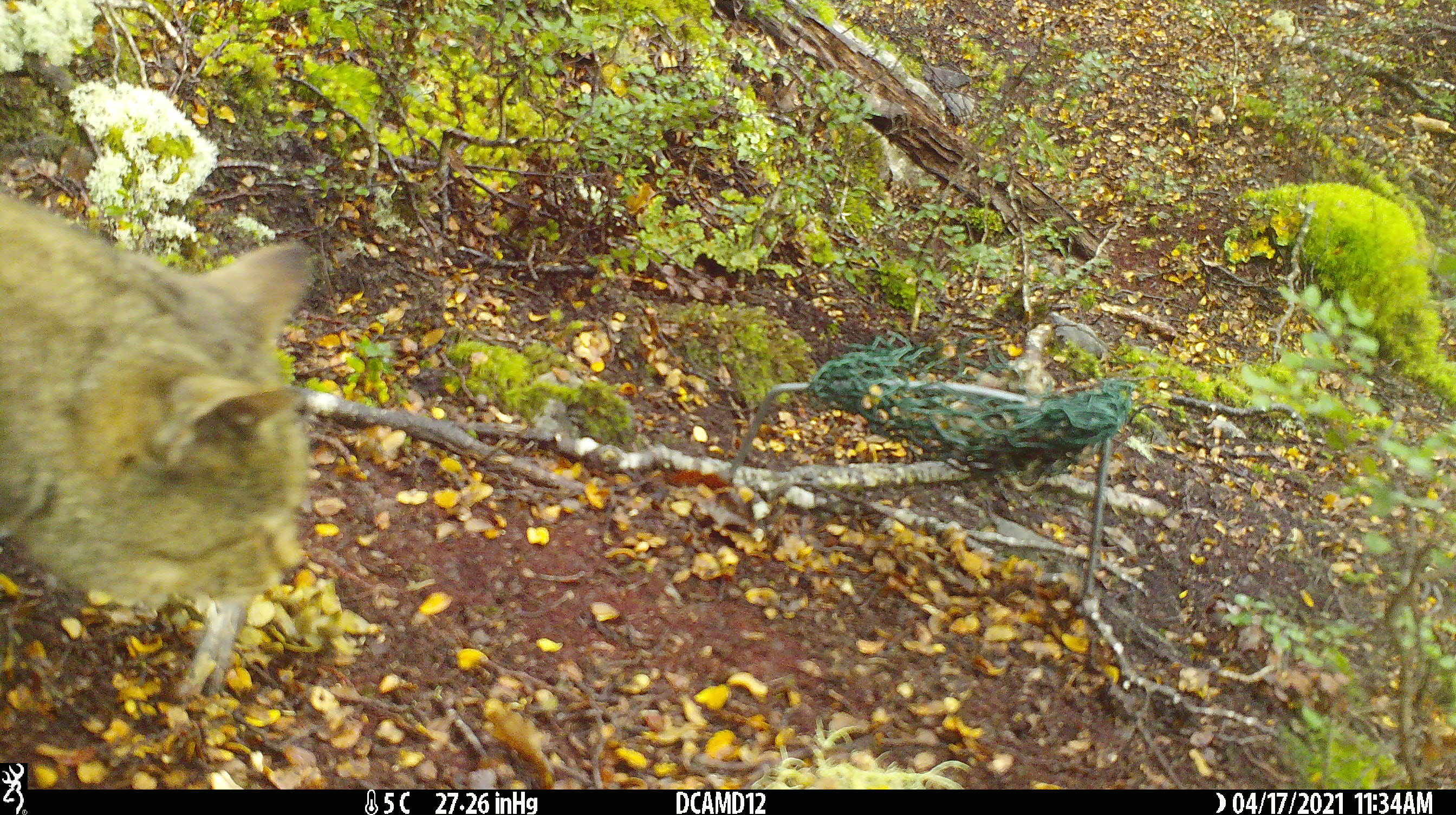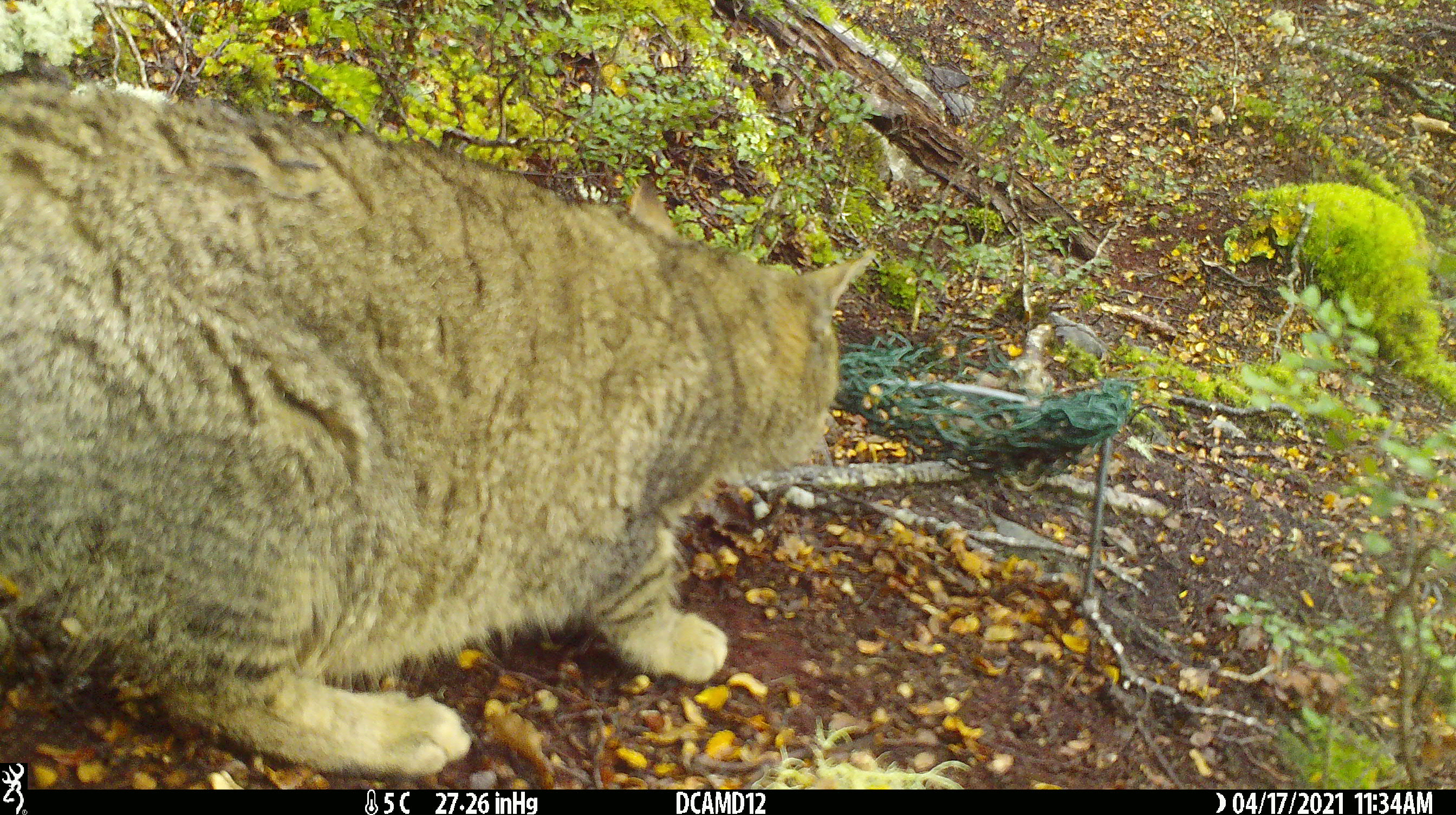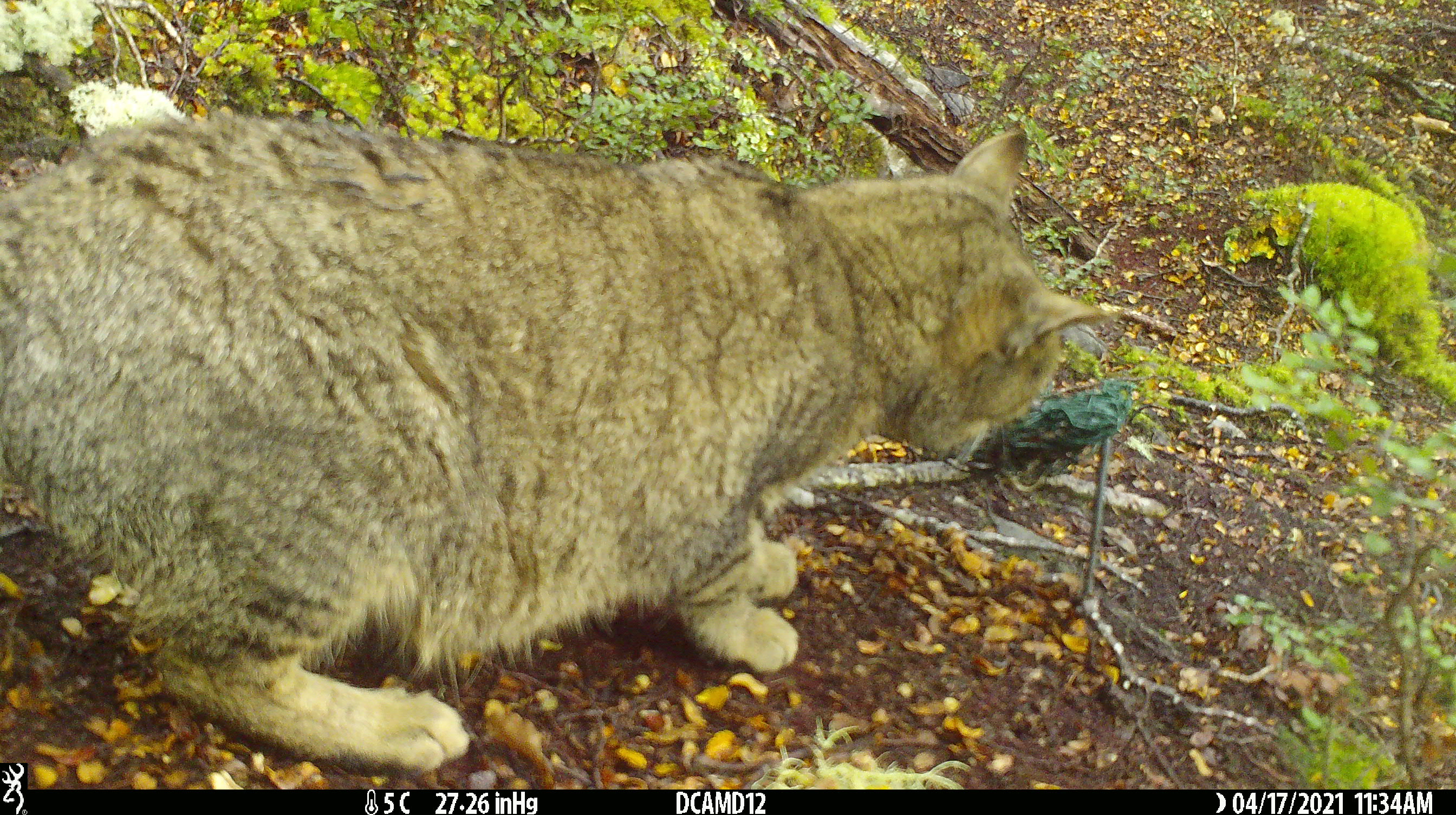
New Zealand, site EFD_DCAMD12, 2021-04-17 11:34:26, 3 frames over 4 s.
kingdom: Animalia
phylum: Chordata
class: Mammalia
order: Carnivora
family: Felidae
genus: Felis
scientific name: Felis catus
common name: domestic cat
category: cat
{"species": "cat (domestic cat) (Felis catus)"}